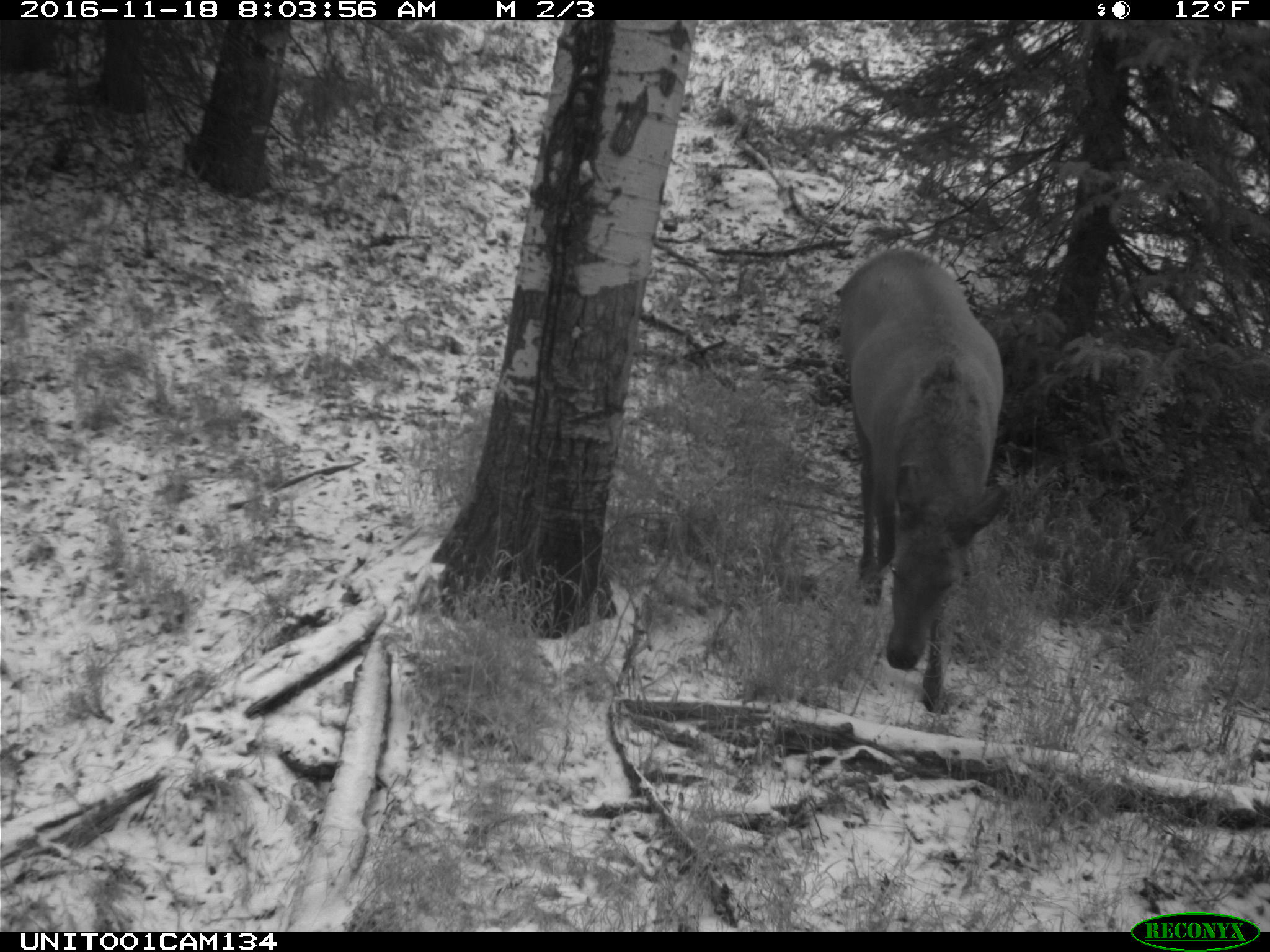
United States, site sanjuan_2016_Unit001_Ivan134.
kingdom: Animalia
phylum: Chordata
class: Mammalia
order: Artiodactyla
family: Cervidae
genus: Cervus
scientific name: Cervus elaphus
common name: red deer